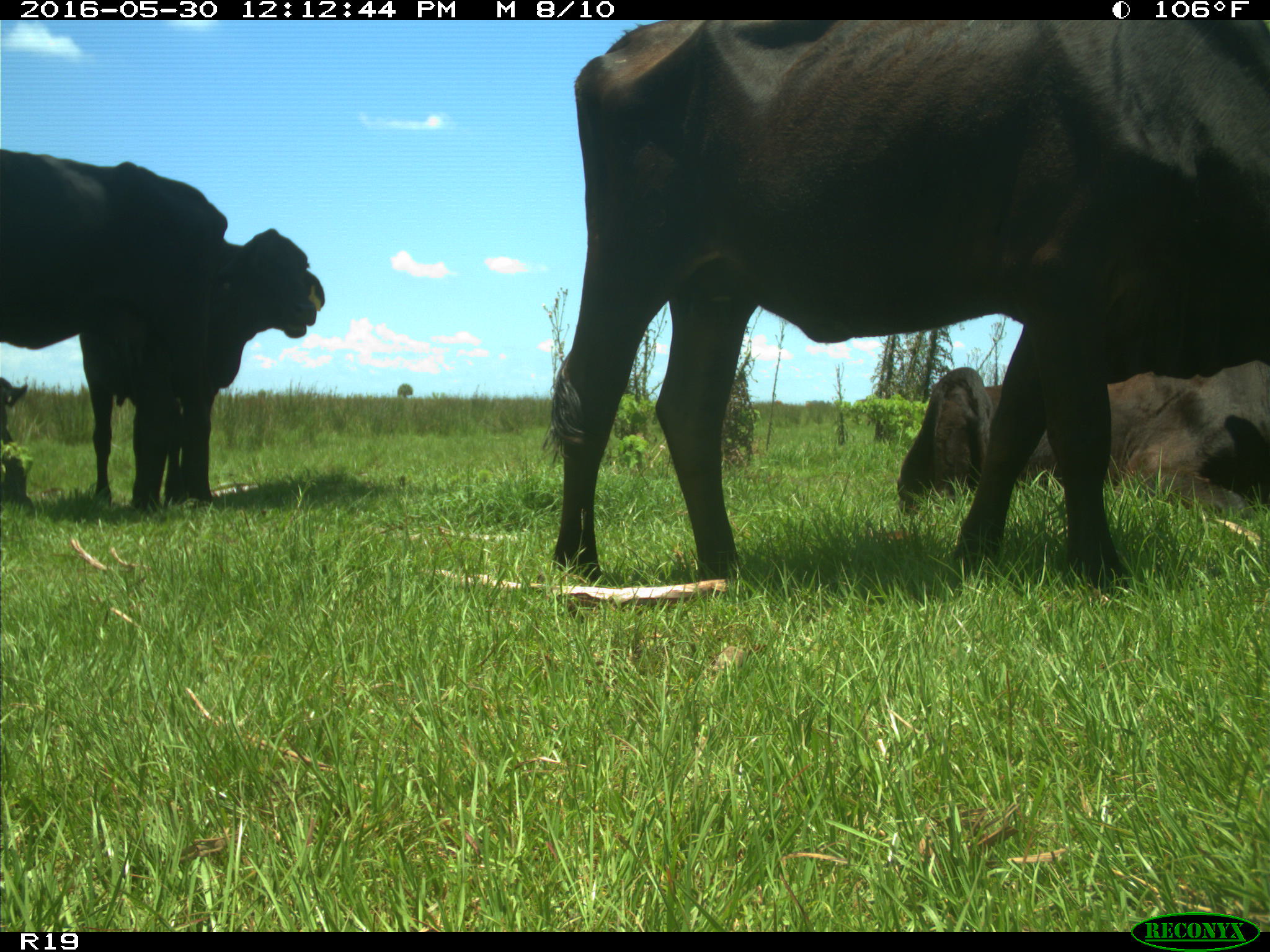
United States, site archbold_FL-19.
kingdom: Animalia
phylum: Chordata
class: Mammalia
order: Artiodactyla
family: Bovidae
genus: Bos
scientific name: Bos taurus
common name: domestic cow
Bos taurus (domestic cow).